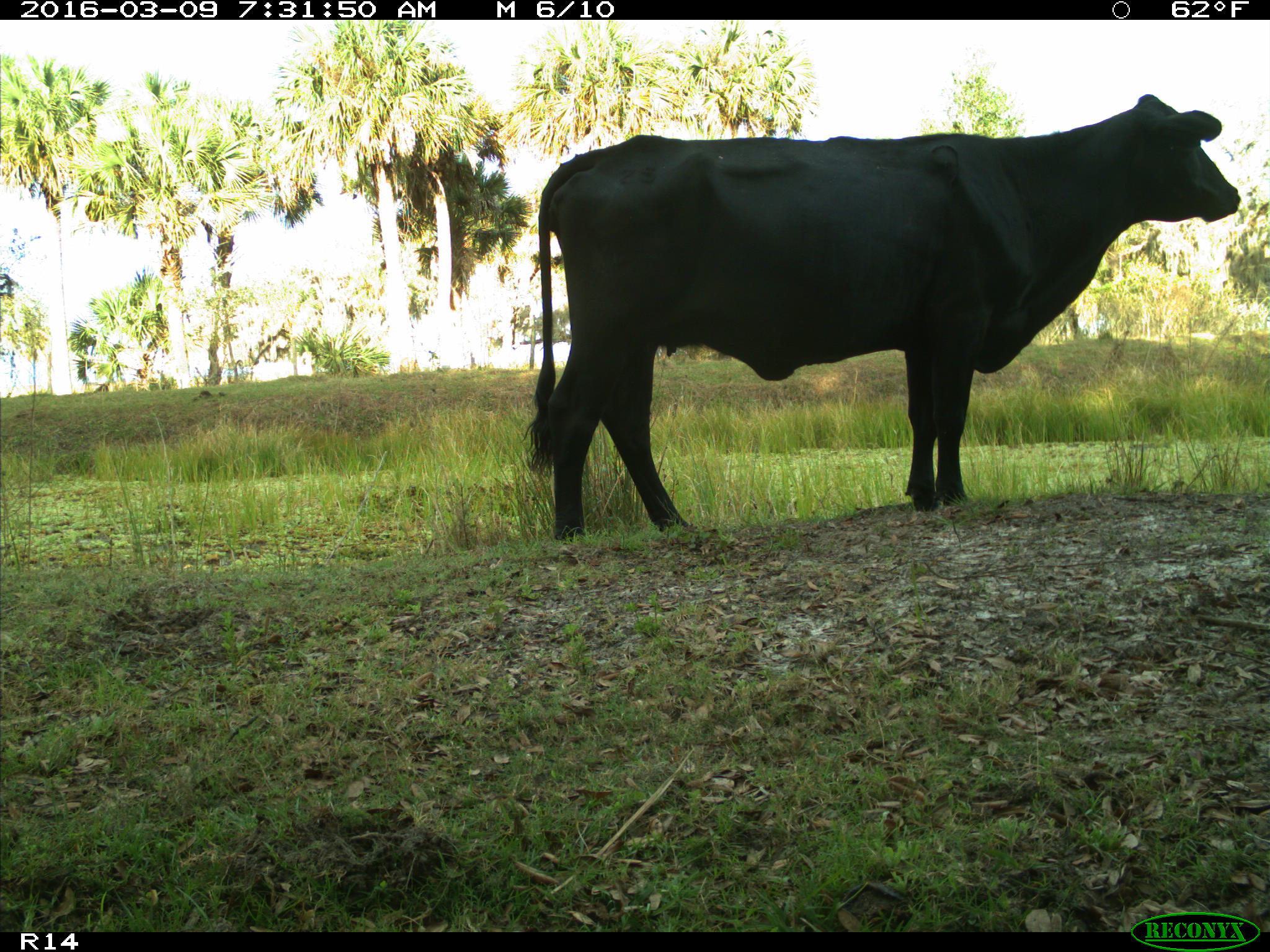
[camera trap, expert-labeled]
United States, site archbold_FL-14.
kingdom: Animalia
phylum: Chordata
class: Mammalia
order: Artiodactyla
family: Bovidae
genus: Bos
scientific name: Bos taurus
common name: domestic cow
Bos taurus (domestic cow).